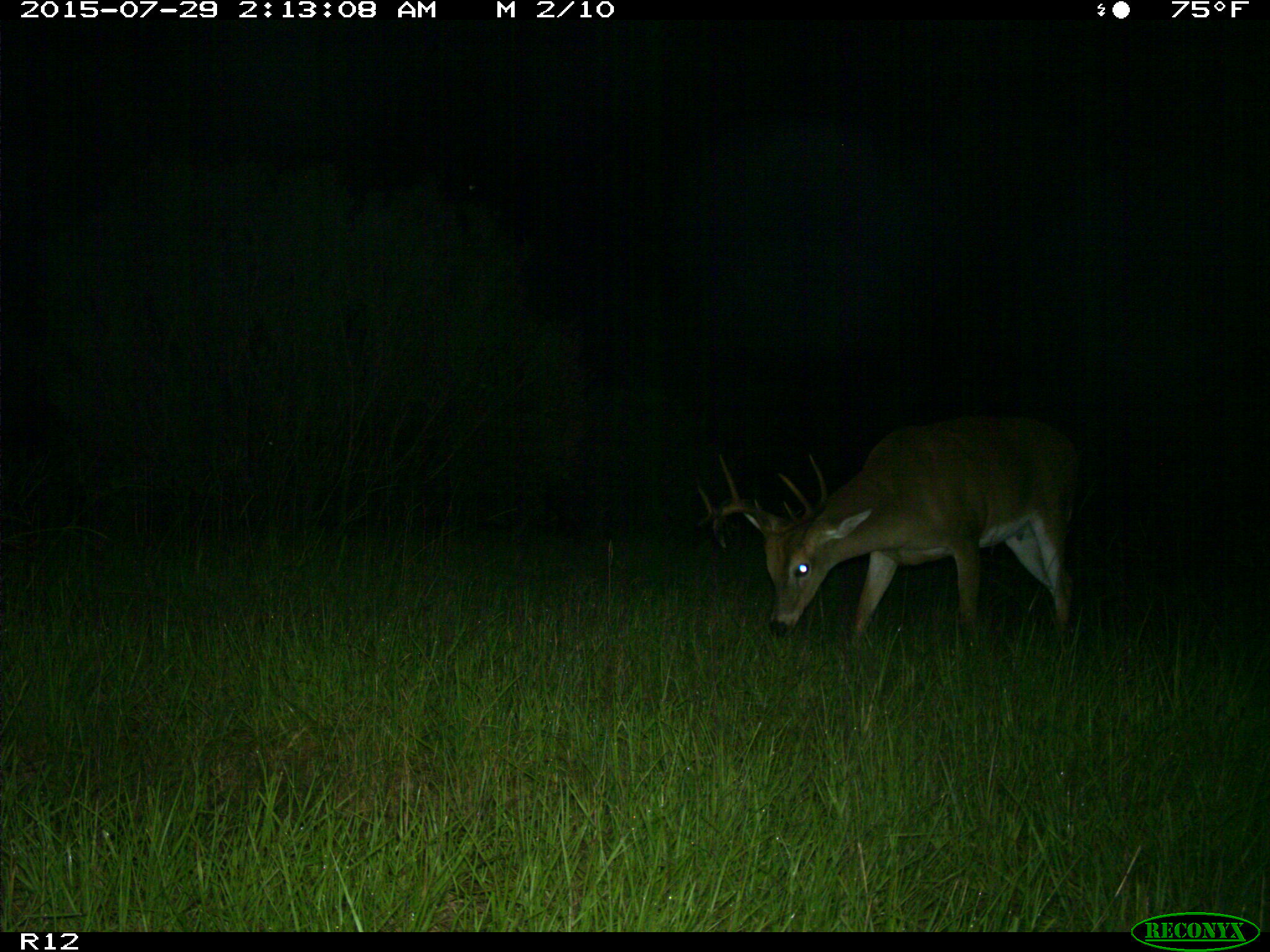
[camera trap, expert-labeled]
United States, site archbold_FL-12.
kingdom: Animalia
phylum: Chordata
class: Mammalia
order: Artiodactyla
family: Cervidae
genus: Odocoileus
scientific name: Odocoileus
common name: deer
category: unidentified deer